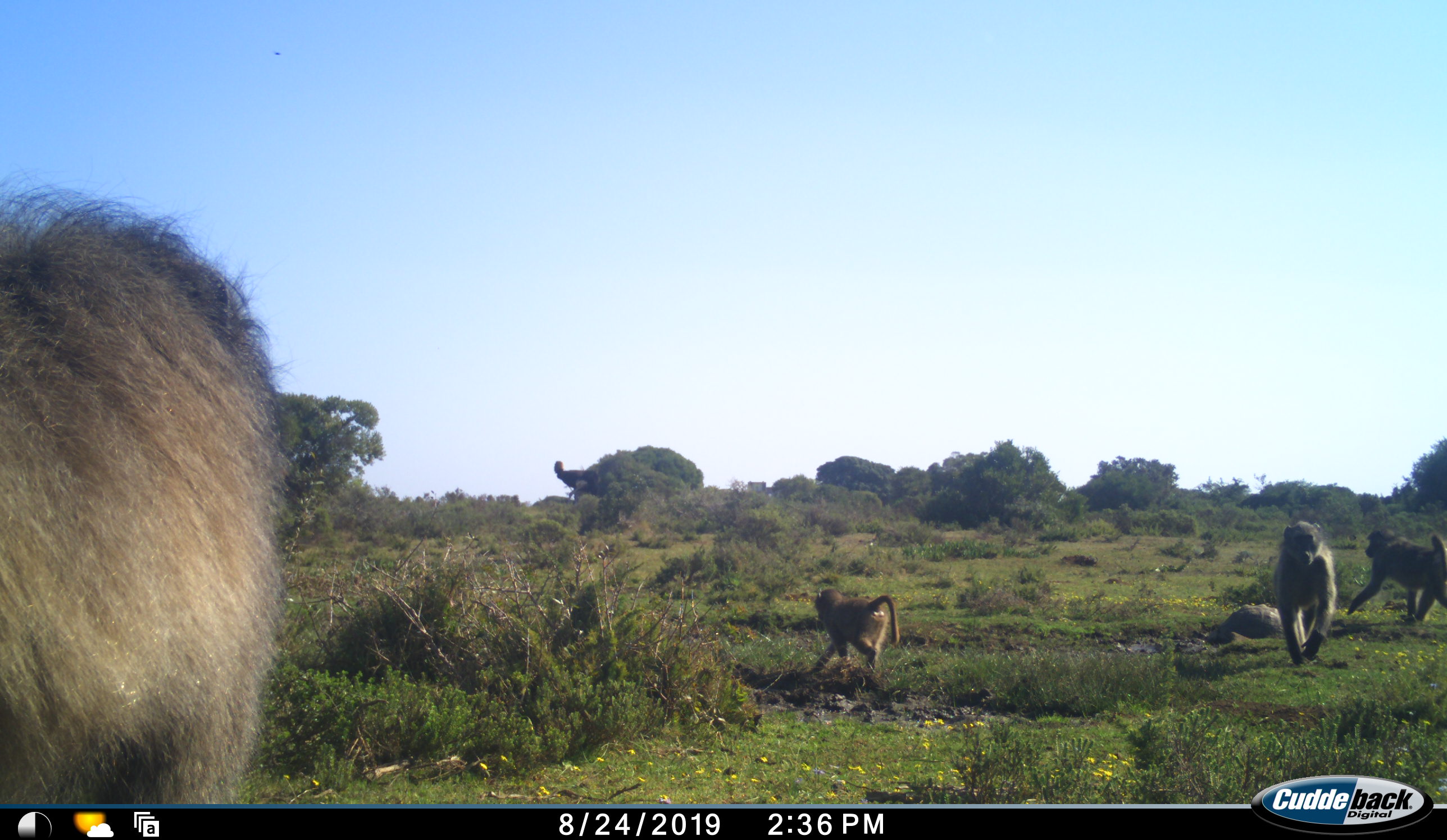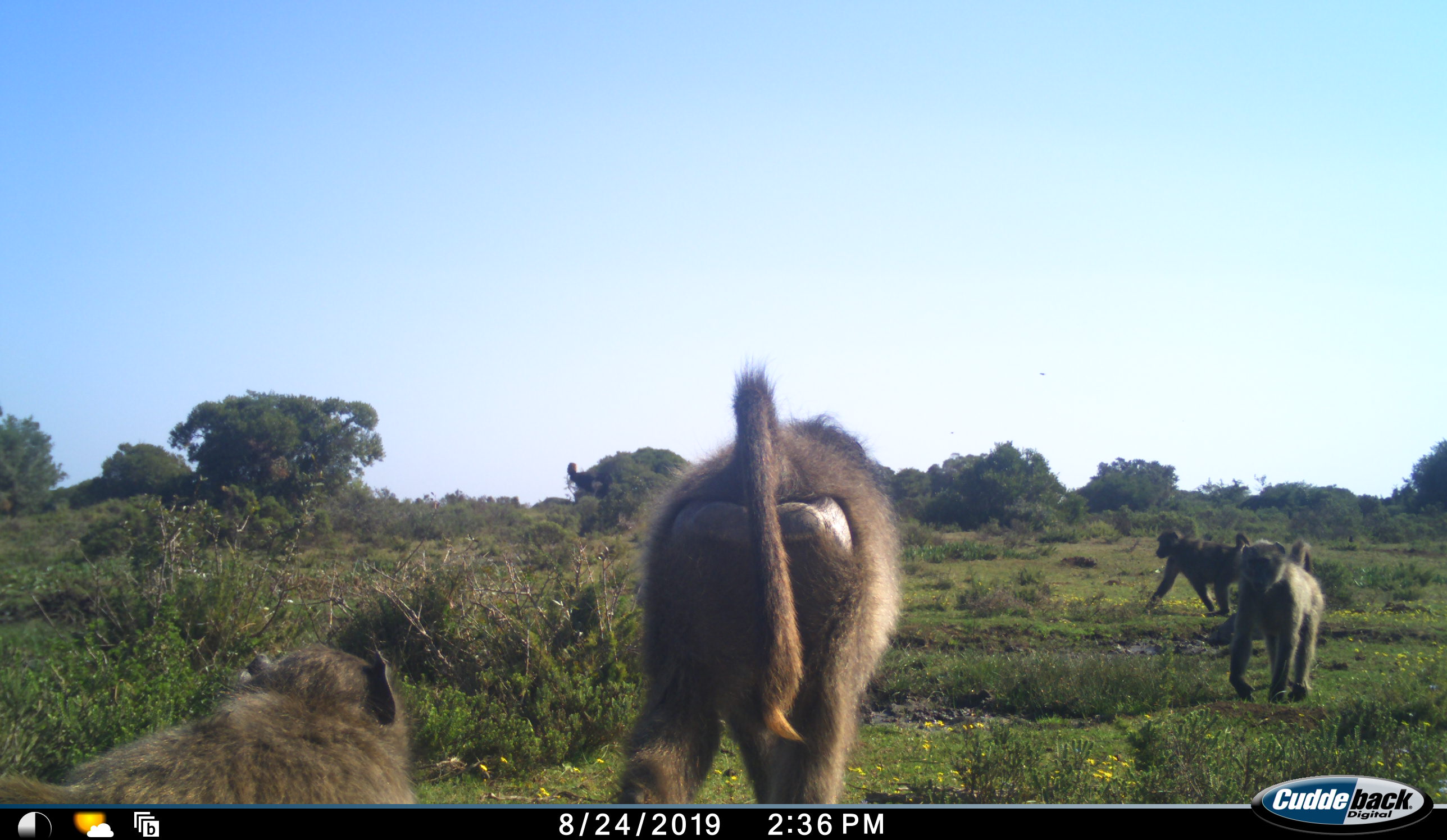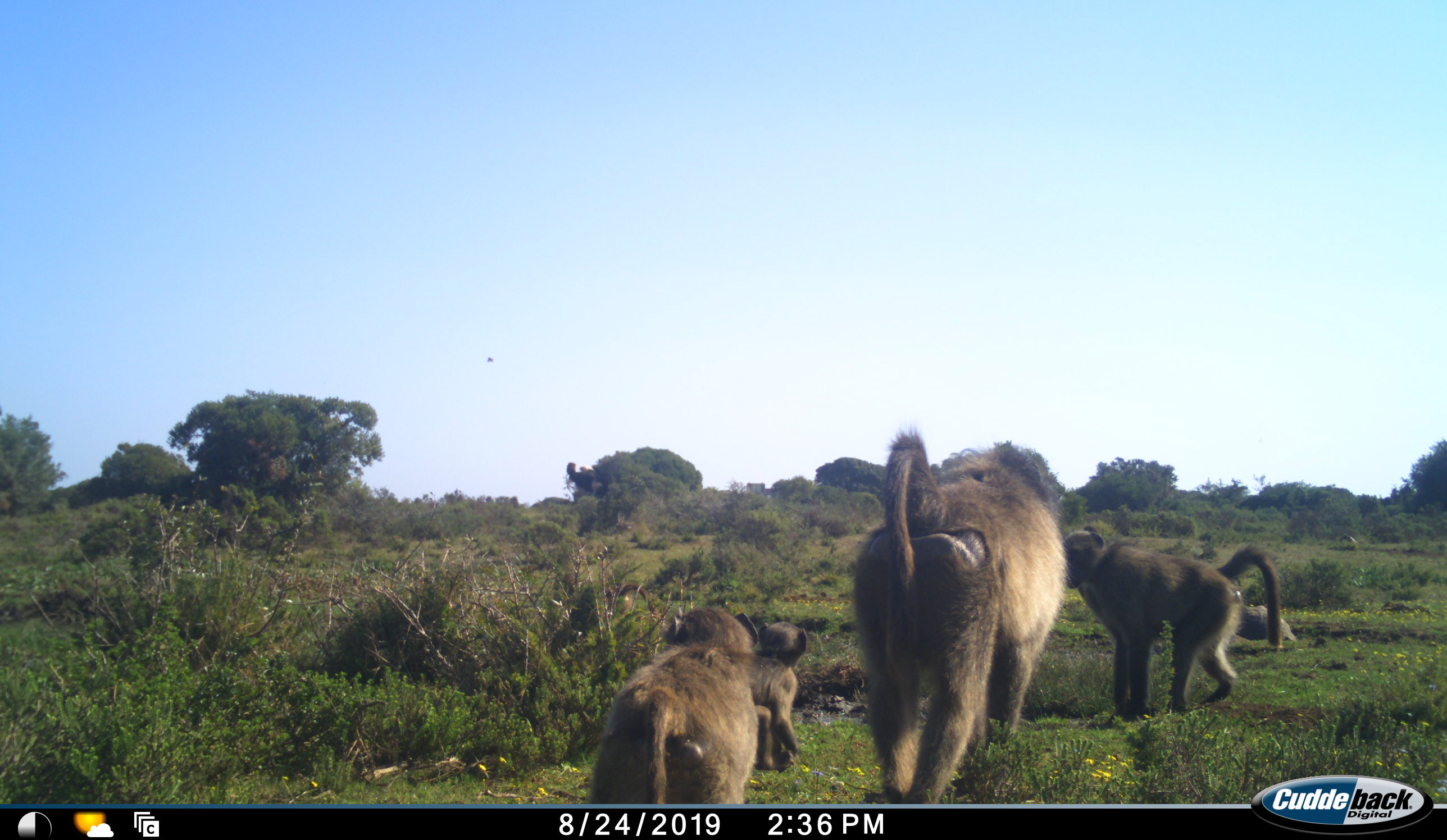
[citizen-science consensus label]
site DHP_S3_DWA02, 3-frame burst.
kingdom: Animalia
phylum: Chordata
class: Mammalia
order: Primates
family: Cercopithecidae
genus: Papio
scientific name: Papio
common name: baboon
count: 5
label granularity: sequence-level